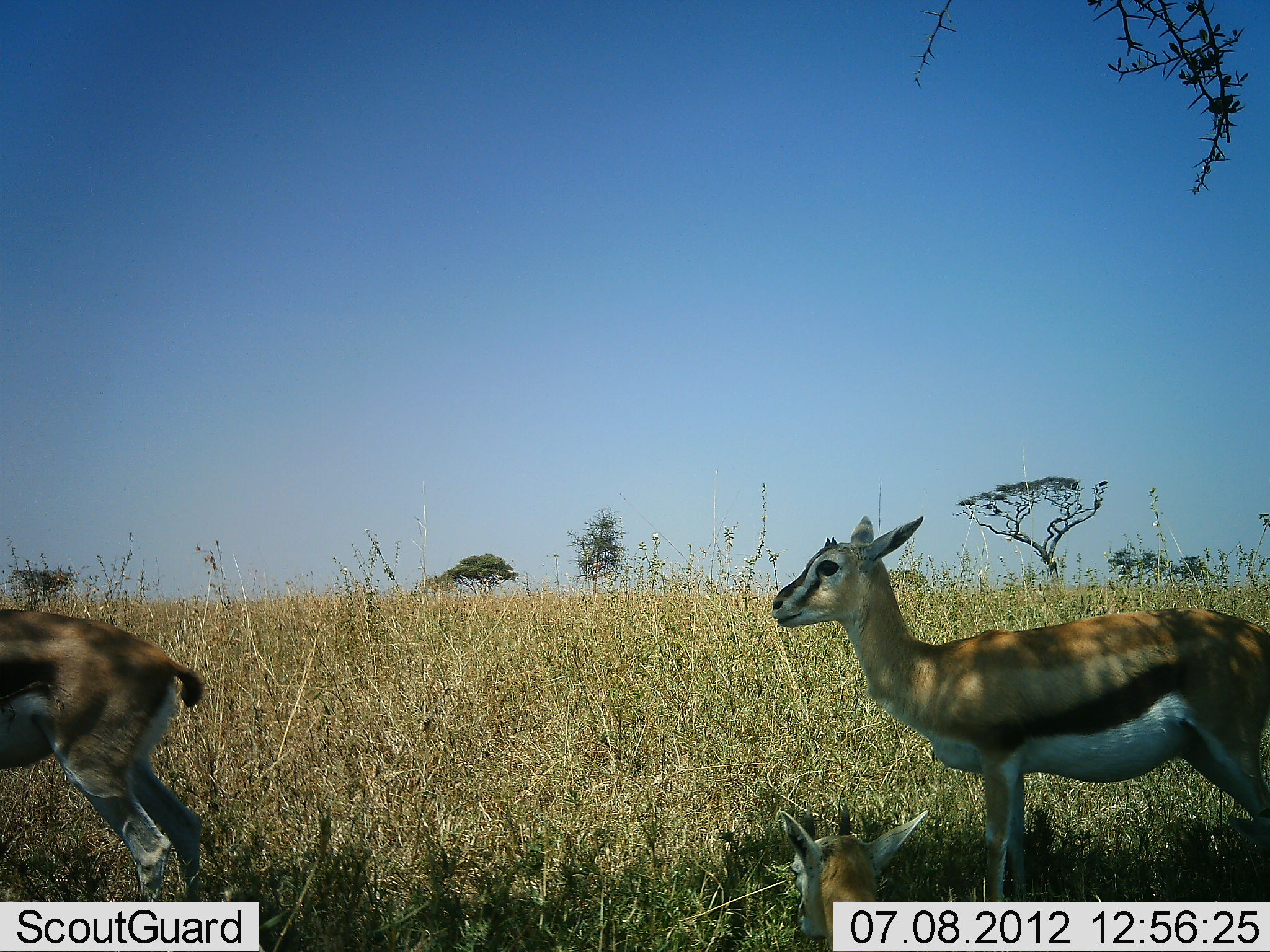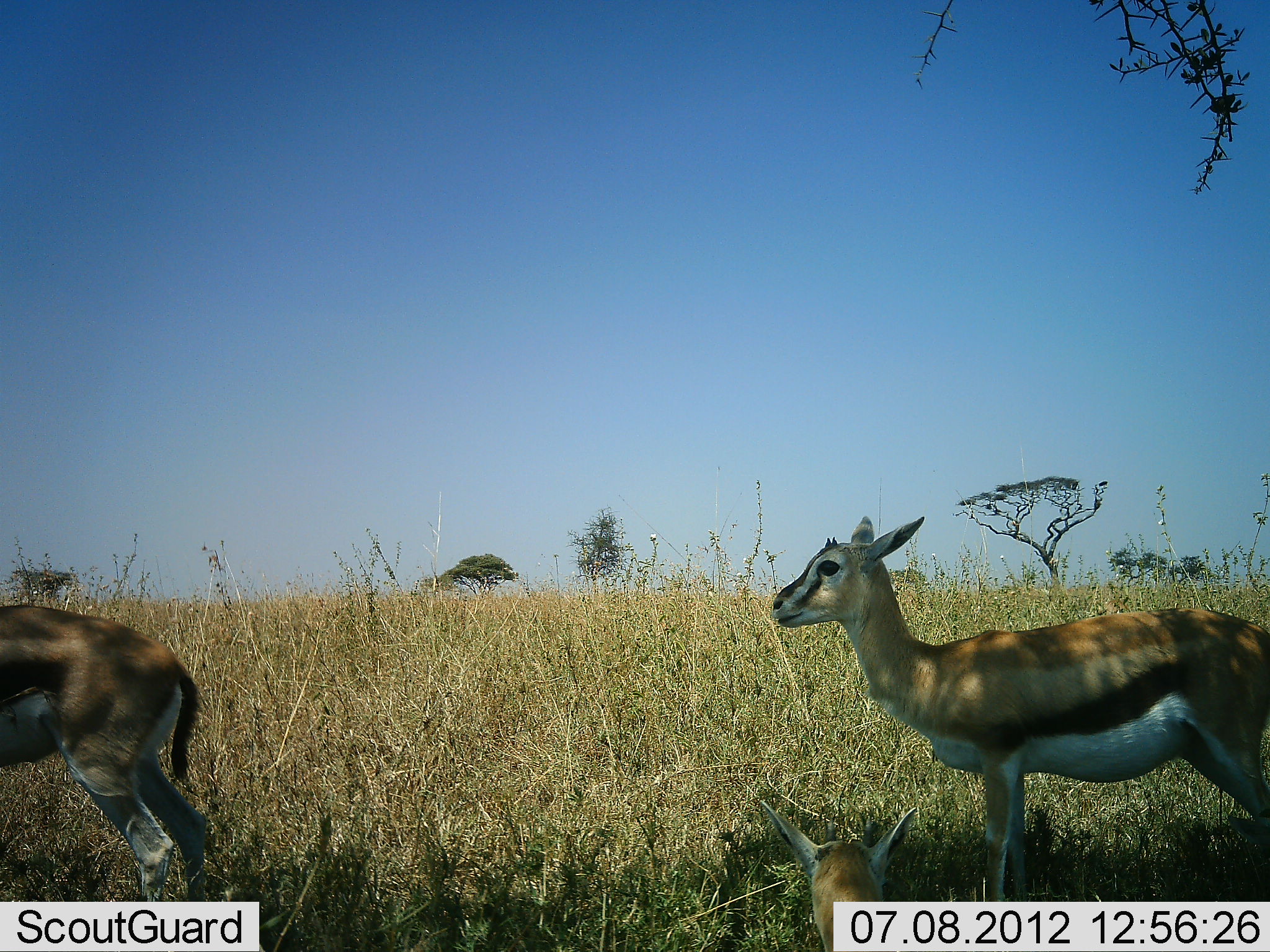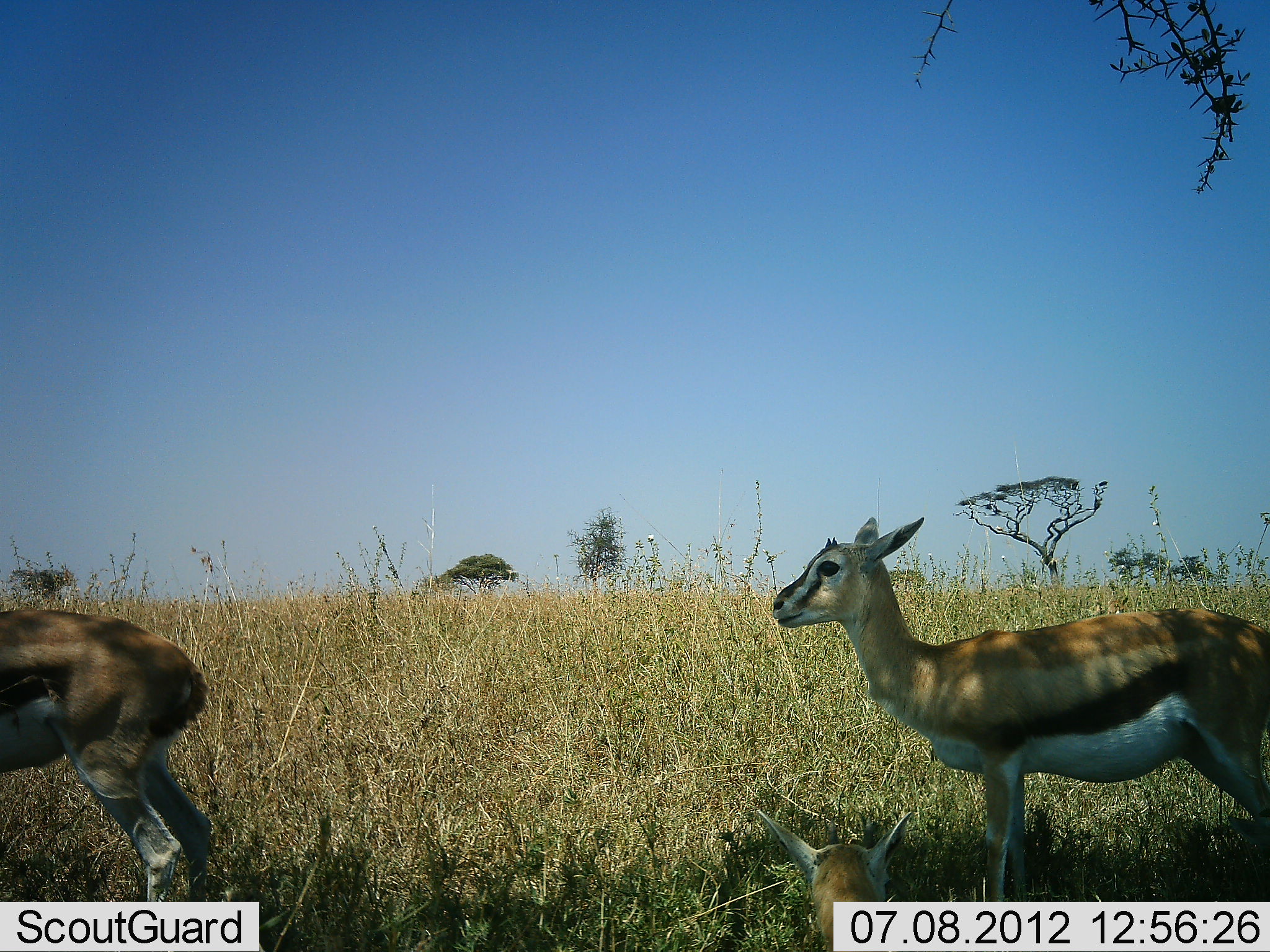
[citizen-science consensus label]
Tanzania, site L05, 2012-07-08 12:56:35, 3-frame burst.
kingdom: Animalia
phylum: Chordata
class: Mammalia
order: Artiodactyla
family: Bovidae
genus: Eudorcas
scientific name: Eudorcas thomsonii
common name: thomson's gazelle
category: gazellethomsons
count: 3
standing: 70%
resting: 90%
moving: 0%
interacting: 0%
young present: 10%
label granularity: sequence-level